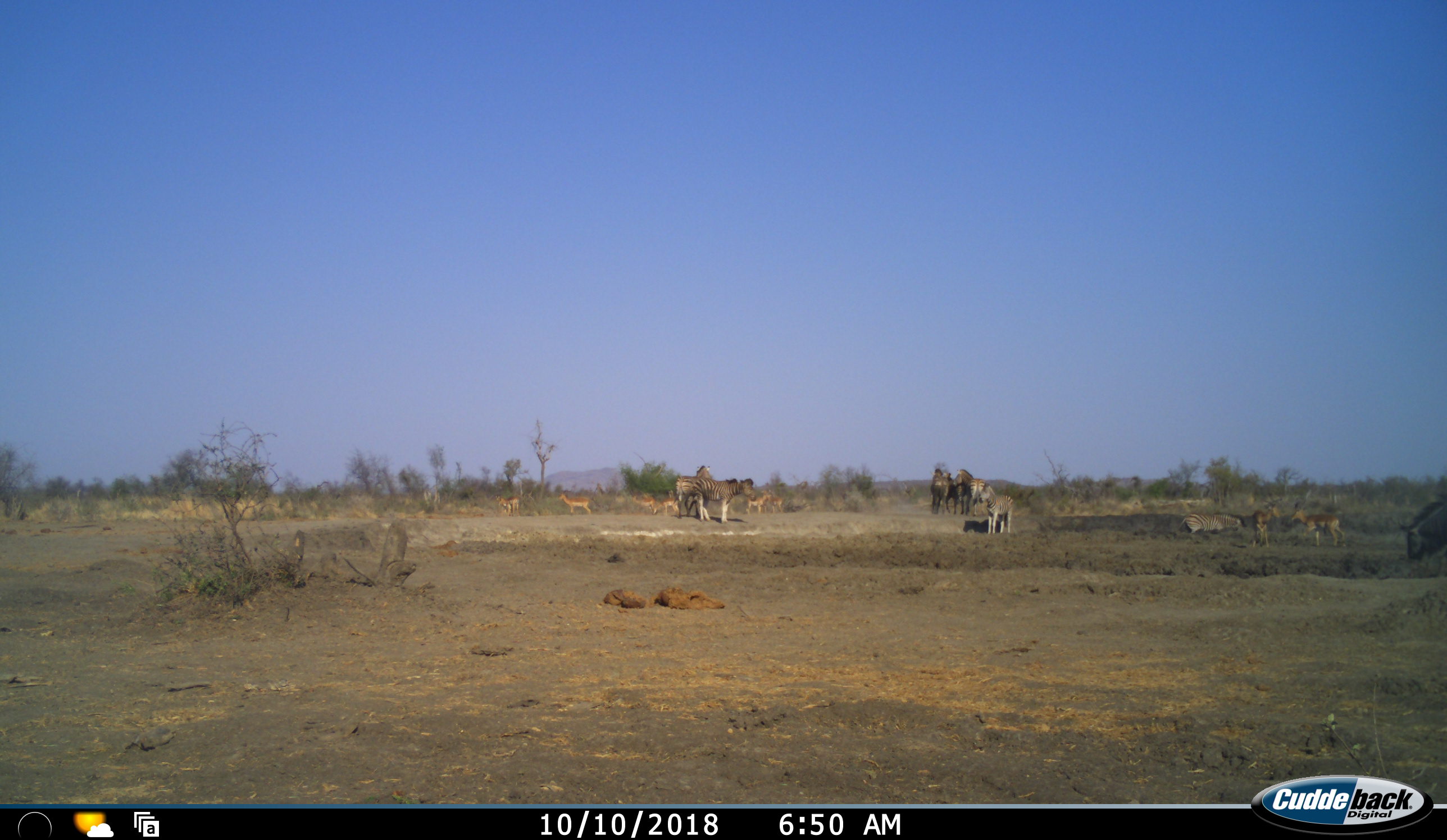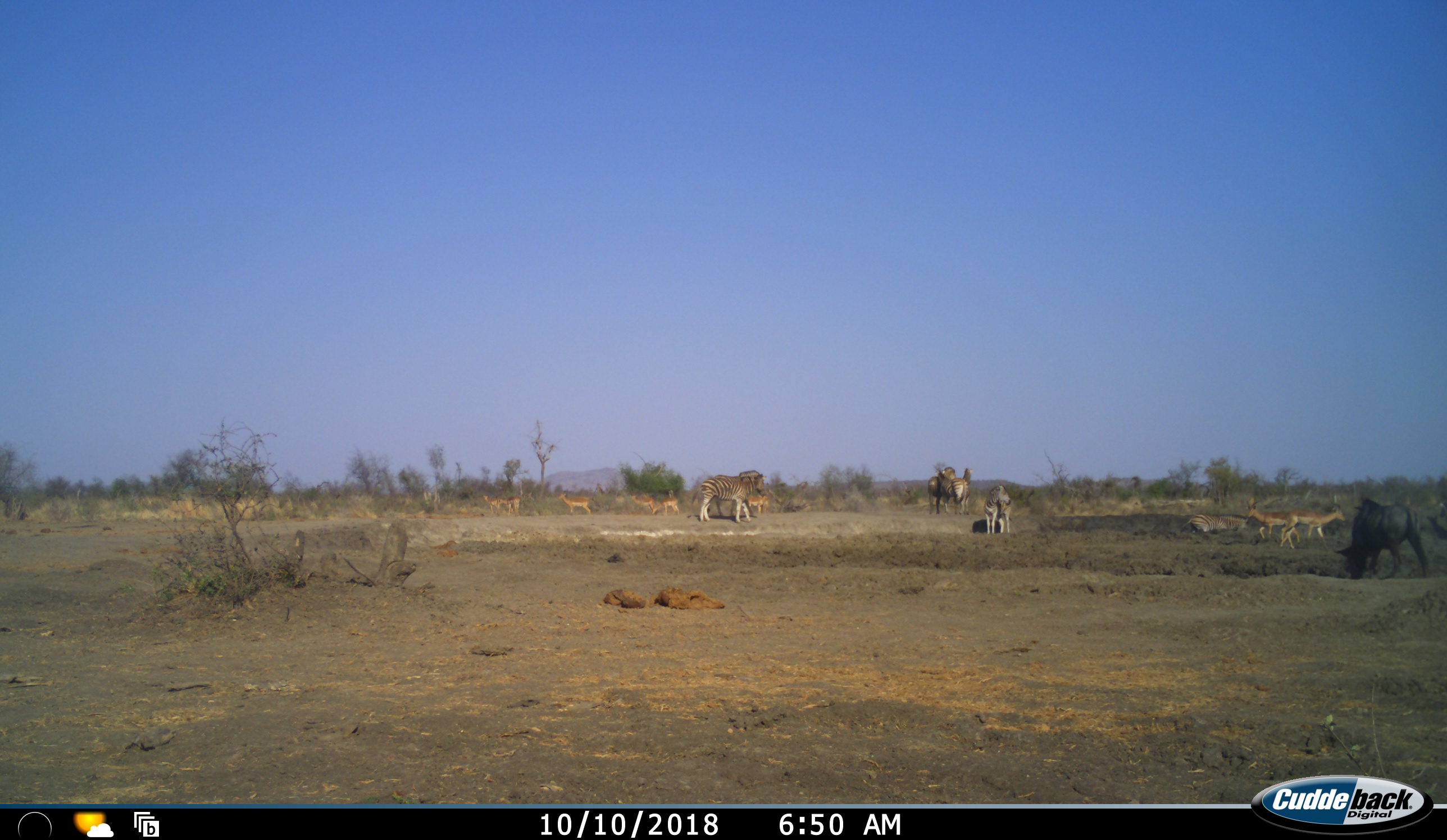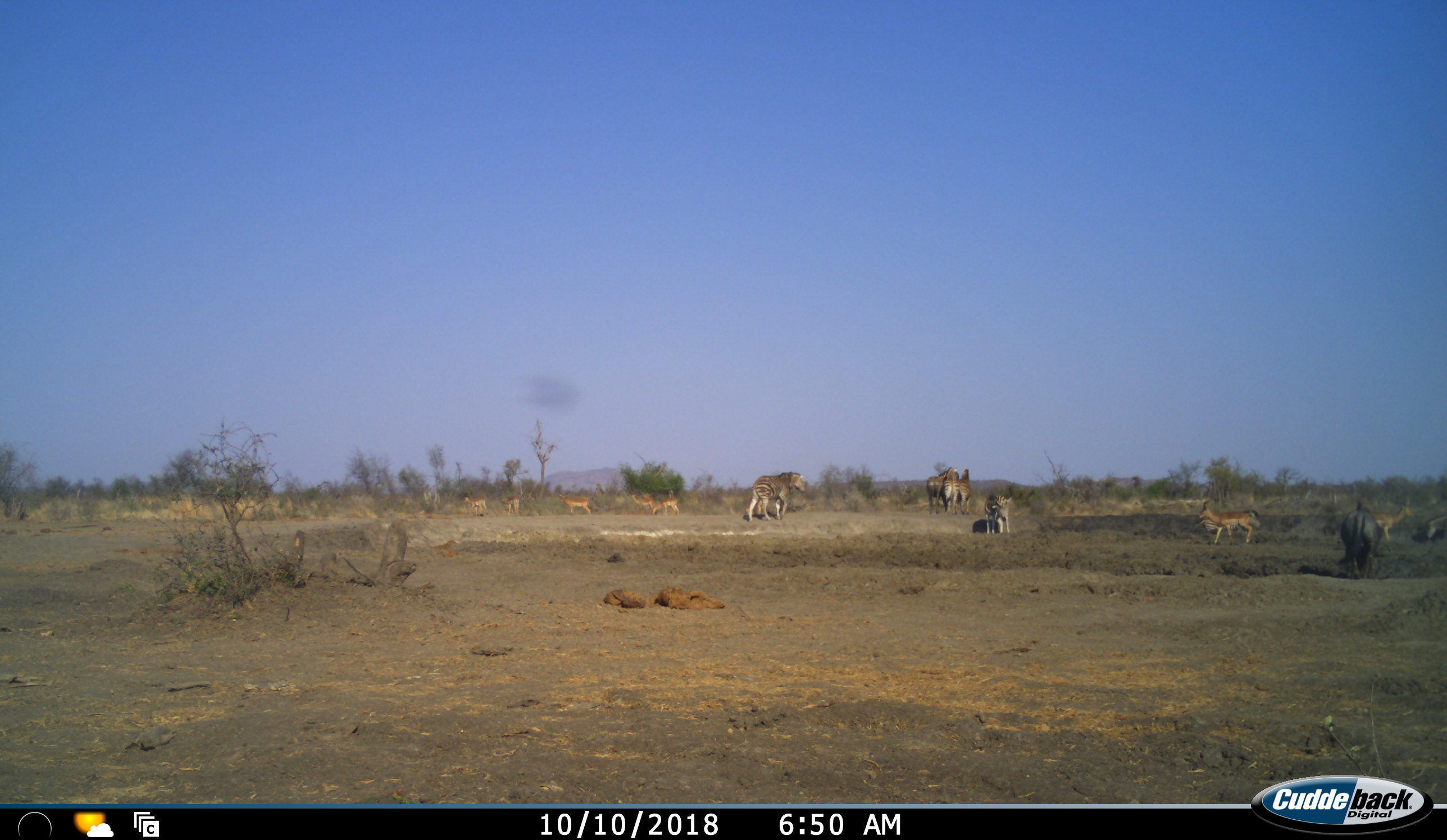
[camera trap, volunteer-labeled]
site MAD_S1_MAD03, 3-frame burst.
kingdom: Animalia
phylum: Chordata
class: Mammalia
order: Artiodactyla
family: Bovidae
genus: Aepyceros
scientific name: Aepyceros melampus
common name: impala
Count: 8.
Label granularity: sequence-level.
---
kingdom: Animalia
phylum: Chordata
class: Mammalia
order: Artiodactyla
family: Bovidae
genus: Connochaetes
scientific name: Connochaetes taurinus taurinus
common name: blue wildebeest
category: wildebeestblue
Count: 1.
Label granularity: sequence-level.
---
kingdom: Animalia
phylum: Chordata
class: Mammalia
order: Perissodactyla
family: Equidae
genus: Equus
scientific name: Equus quagga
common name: plains zebra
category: zebraplains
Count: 6.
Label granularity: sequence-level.